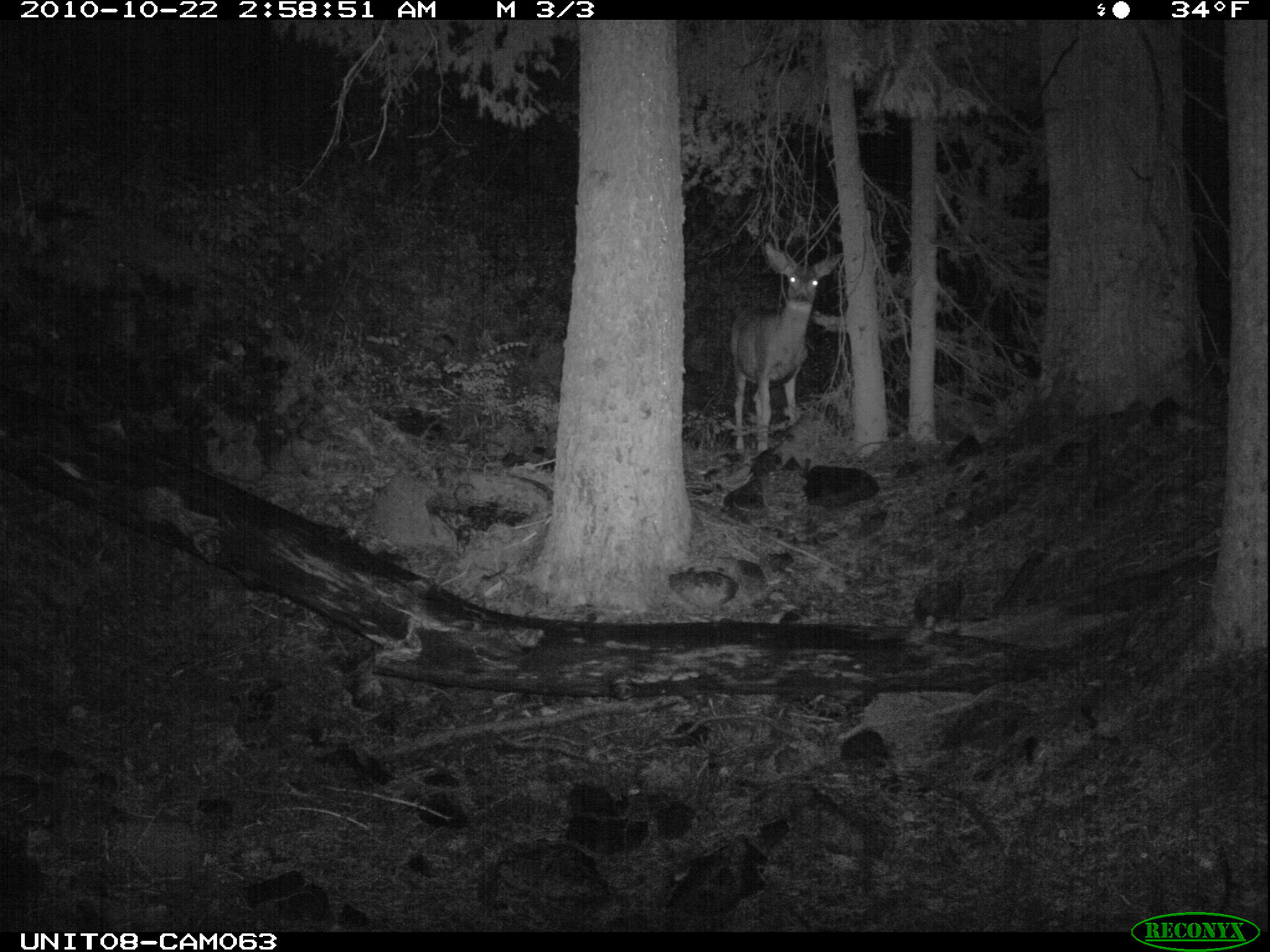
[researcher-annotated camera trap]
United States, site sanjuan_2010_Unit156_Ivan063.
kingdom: Animalia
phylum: Chordata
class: Mammalia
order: Artiodactyla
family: Cervidae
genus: Odocoileus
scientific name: Odocoileus hemionus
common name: mule deer